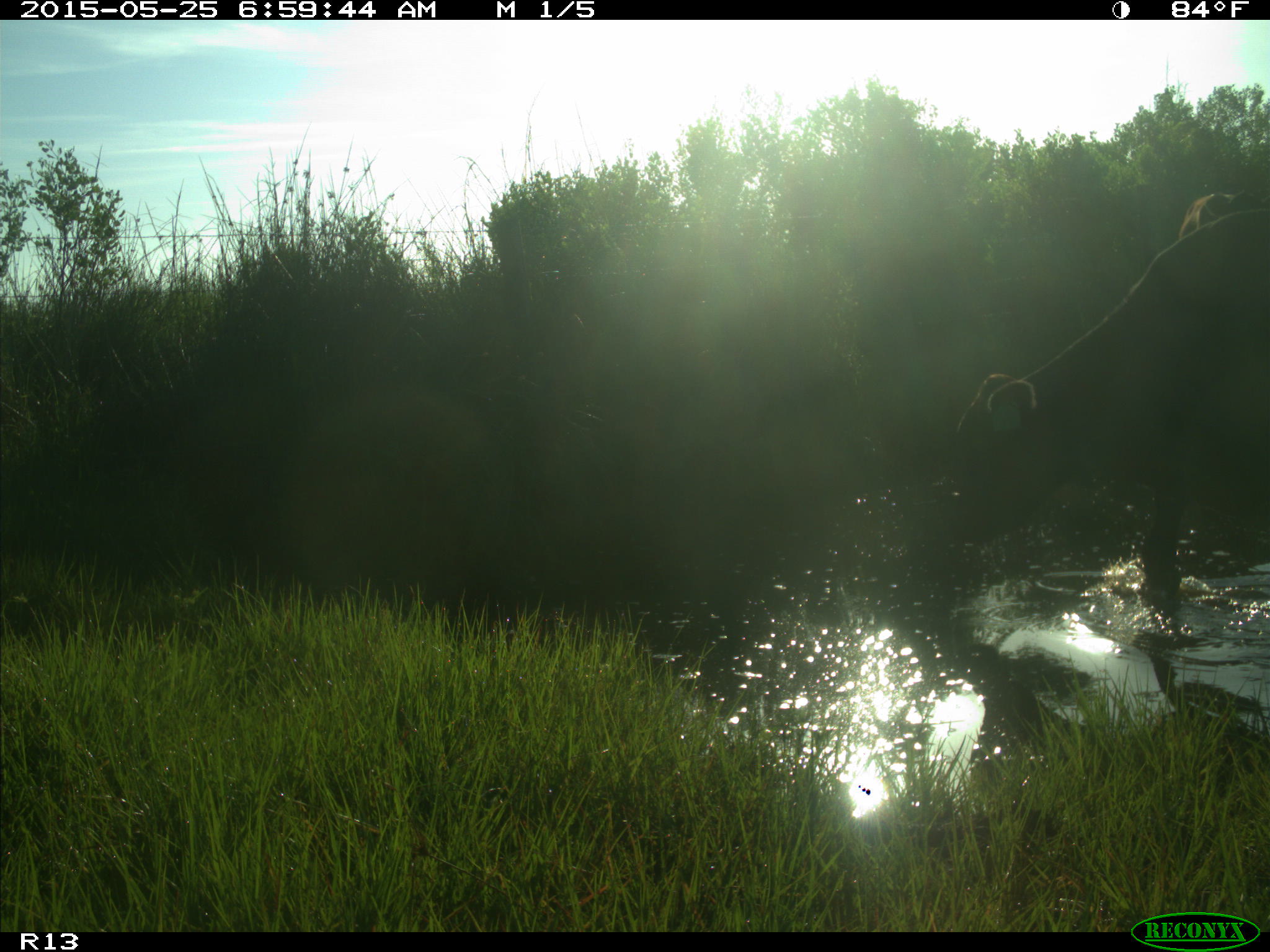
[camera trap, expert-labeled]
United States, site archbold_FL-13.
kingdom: Animalia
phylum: Chordata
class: Mammalia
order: Artiodactyla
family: Bovidae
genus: Bos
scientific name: Bos taurus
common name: domestic cow